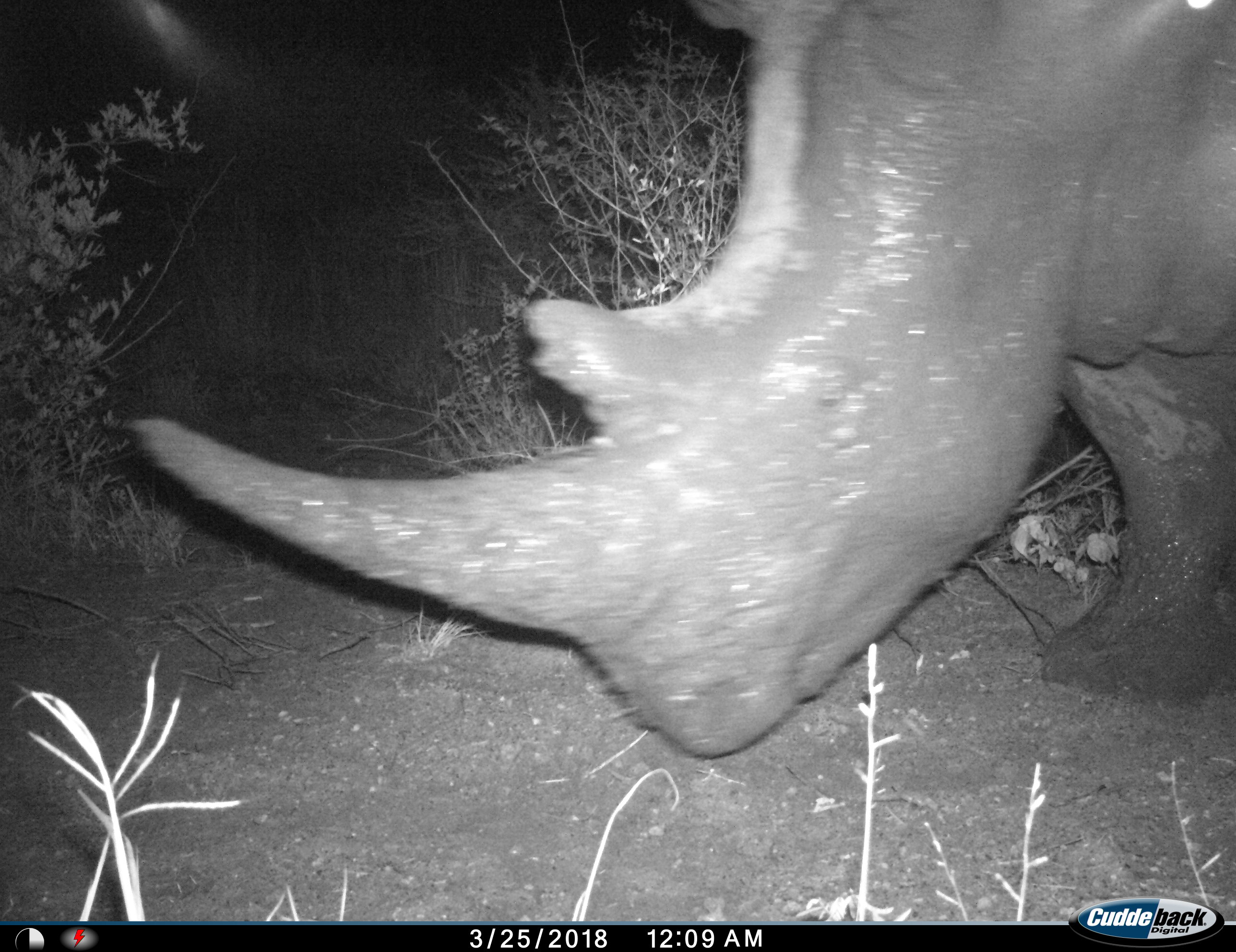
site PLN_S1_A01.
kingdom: Animalia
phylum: Chordata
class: Mammalia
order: Perissodactyla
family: Rhinocerotidae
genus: Ceratotherium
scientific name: Ceratotherium simum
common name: white rhinoceros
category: rhinoceroswhite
Rhinoceroswhite (white rhinoceros) (Ceratotherium simum), count 1. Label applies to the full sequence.